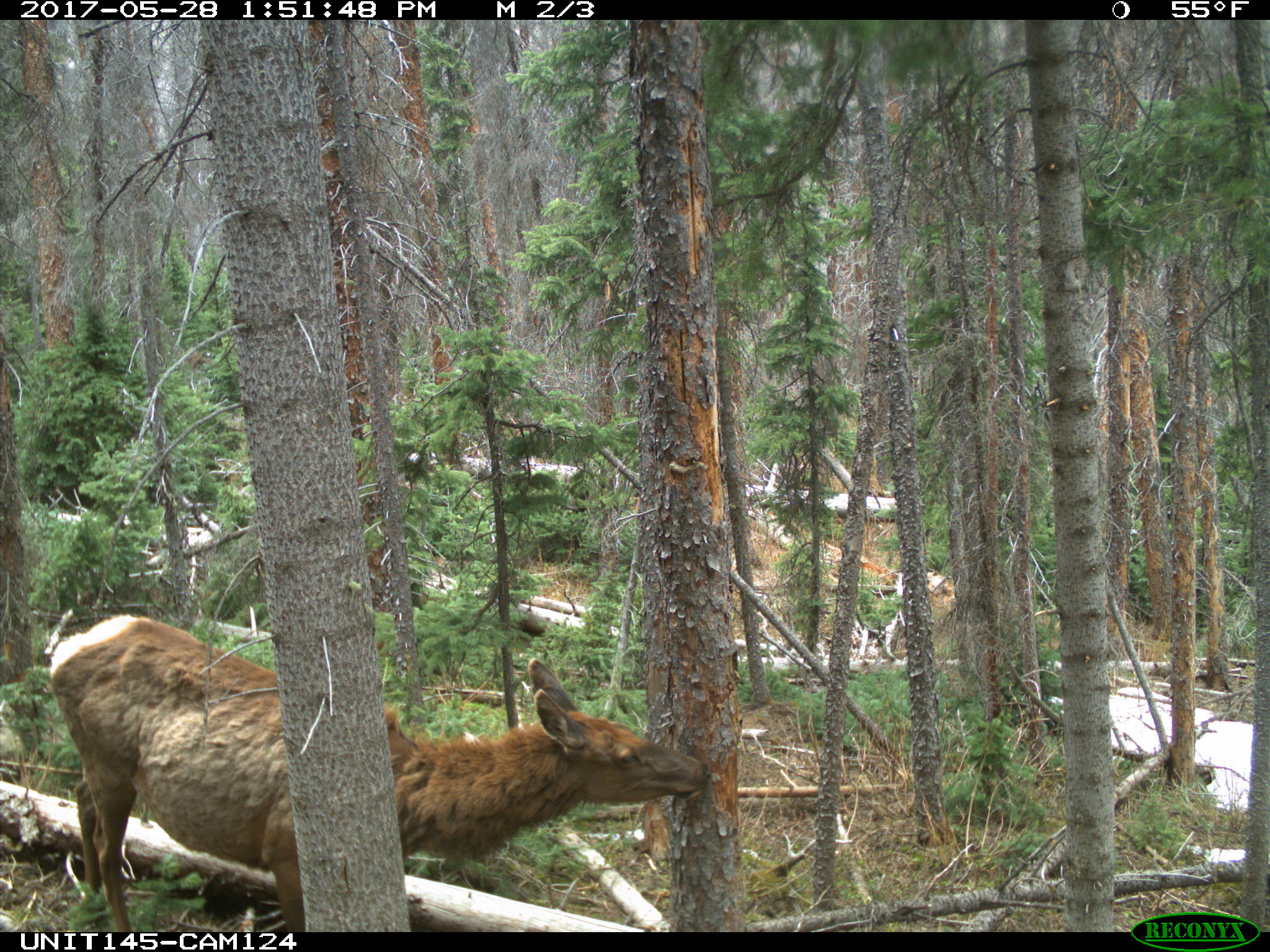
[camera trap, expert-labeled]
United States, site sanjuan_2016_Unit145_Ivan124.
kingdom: Animalia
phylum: Chordata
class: Mammalia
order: Artiodactyla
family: Cervidae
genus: Cervus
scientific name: Cervus elaphus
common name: red deer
Cervus elaphus (red deer).